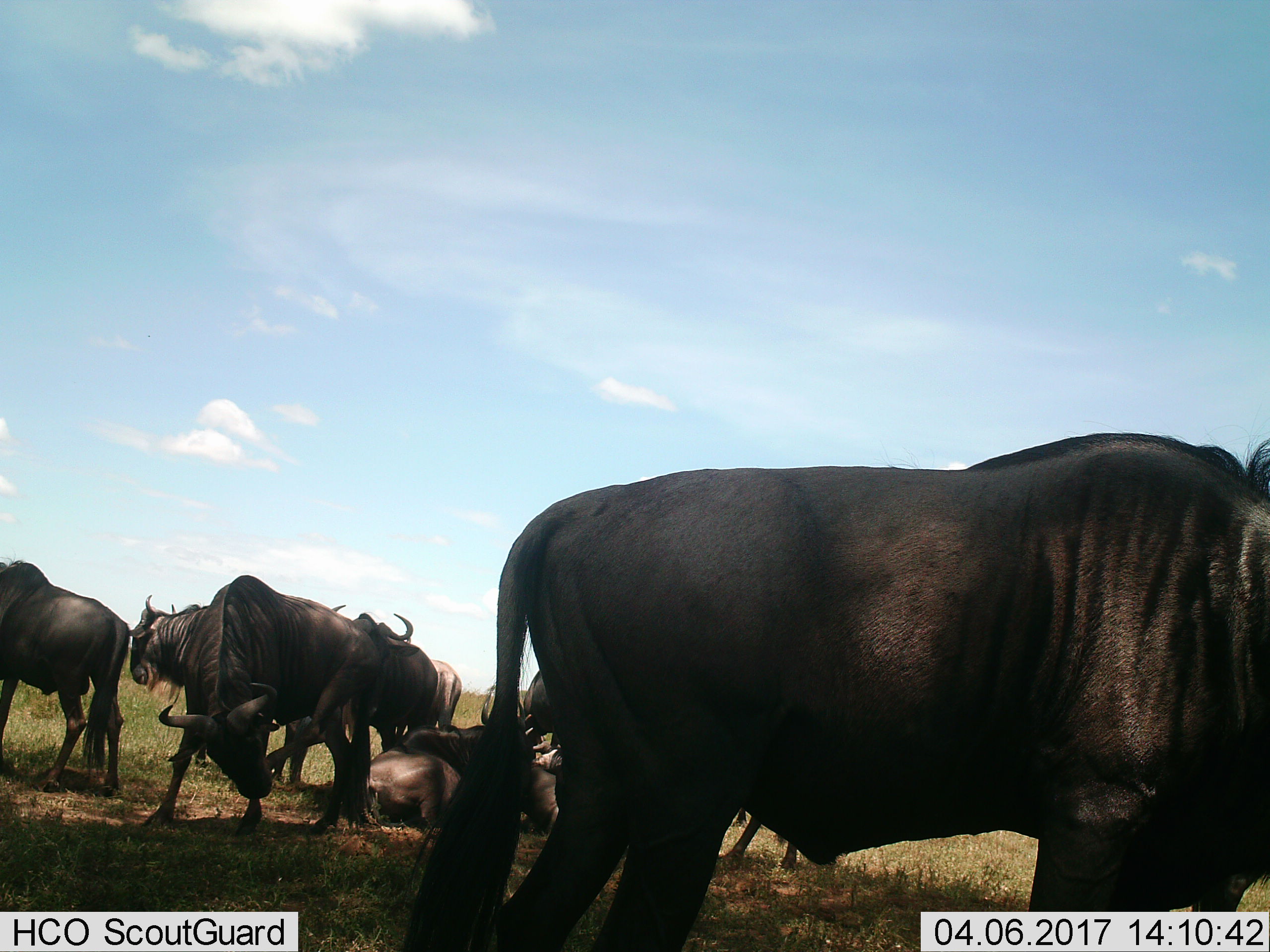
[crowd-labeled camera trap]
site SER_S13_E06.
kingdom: Animalia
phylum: Chordata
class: Mammalia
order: Artiodactyla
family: Bovidae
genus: Connochaetes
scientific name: Connochaetes taurinus taurinus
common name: blue wildebeest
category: wildebeestblue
Wildebeestblue (blue wildebeest) (Connochaetes taurinus taurinus), count 8. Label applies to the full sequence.